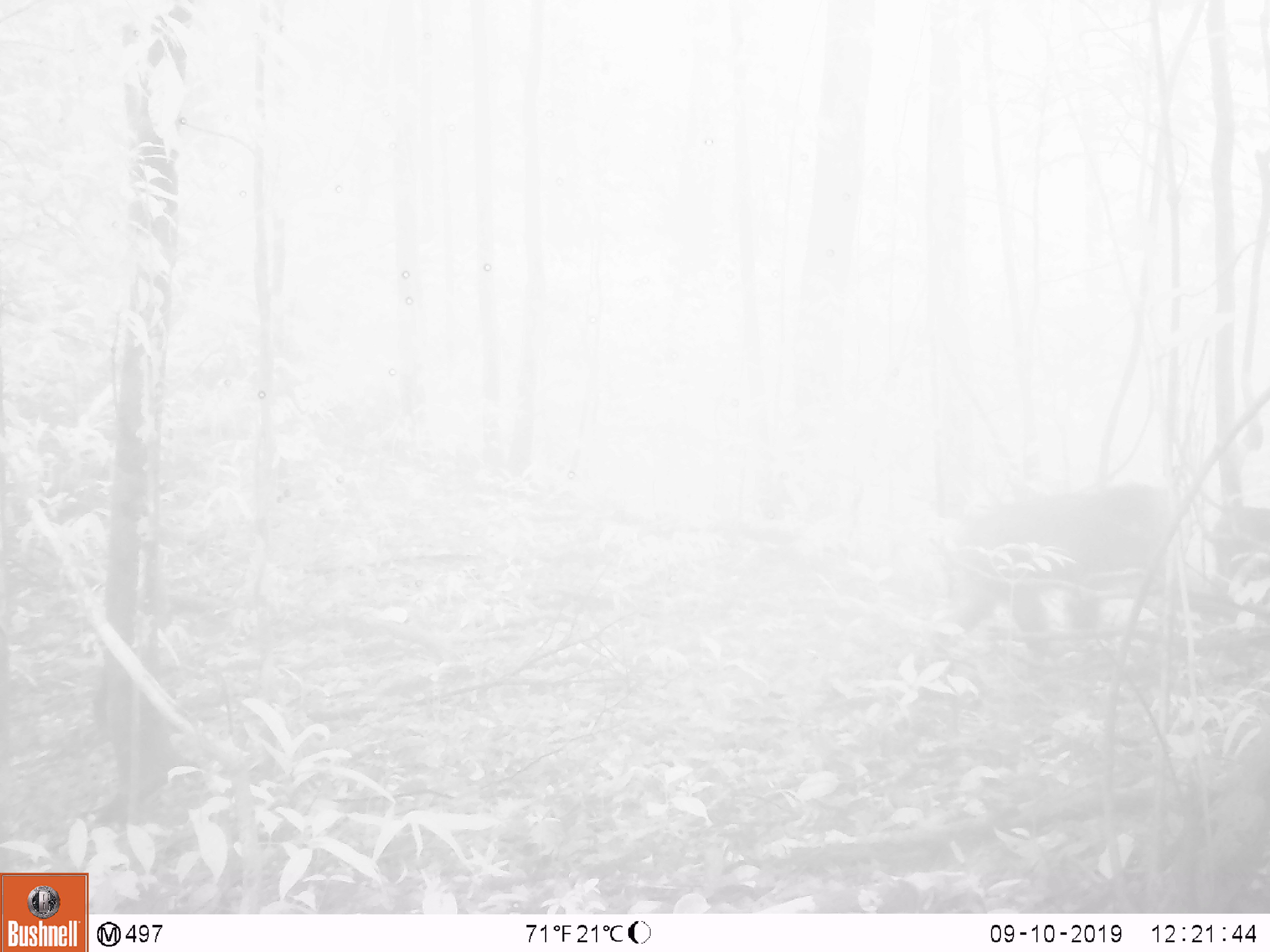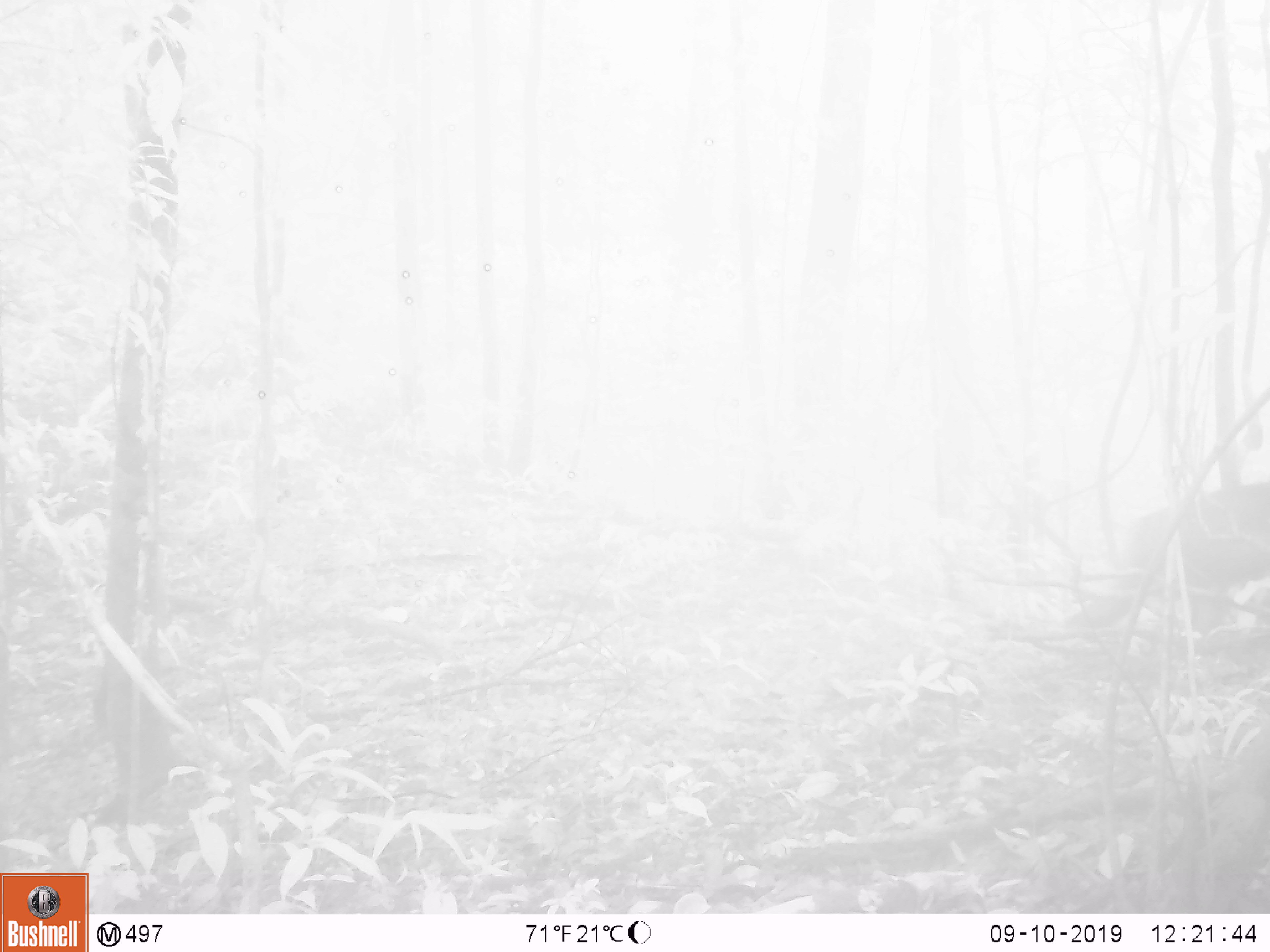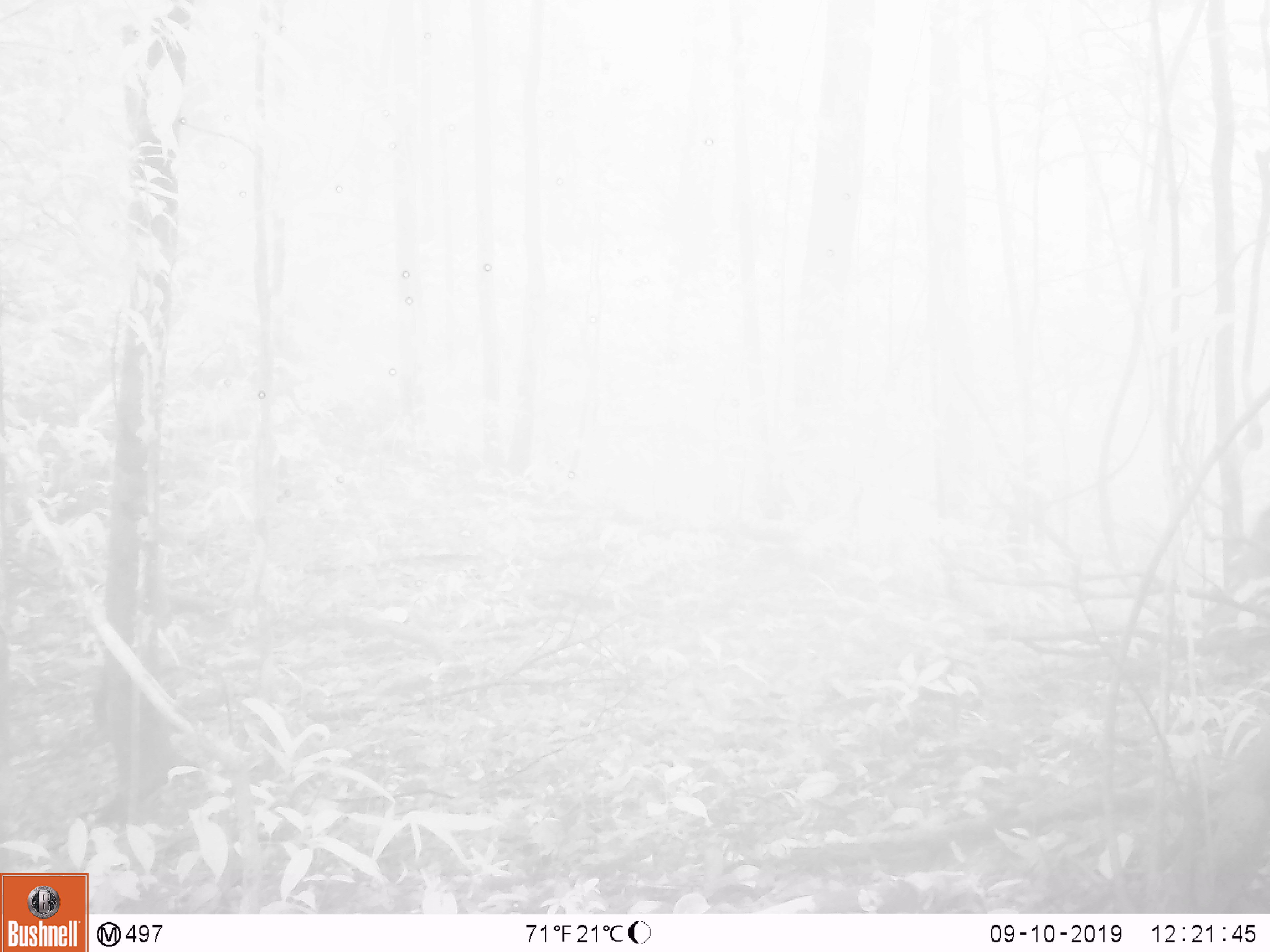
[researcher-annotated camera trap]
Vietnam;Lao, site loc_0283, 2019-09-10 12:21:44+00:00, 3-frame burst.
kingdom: Animalia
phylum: Chordata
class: Mammalia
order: Primates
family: Cercopithecidae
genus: Macaca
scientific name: Macaca arctoides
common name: stump-tailed macaque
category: stump tailed macaque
Stump tailed macaque (stump-tailed macaque) (Macaca arctoides). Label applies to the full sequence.